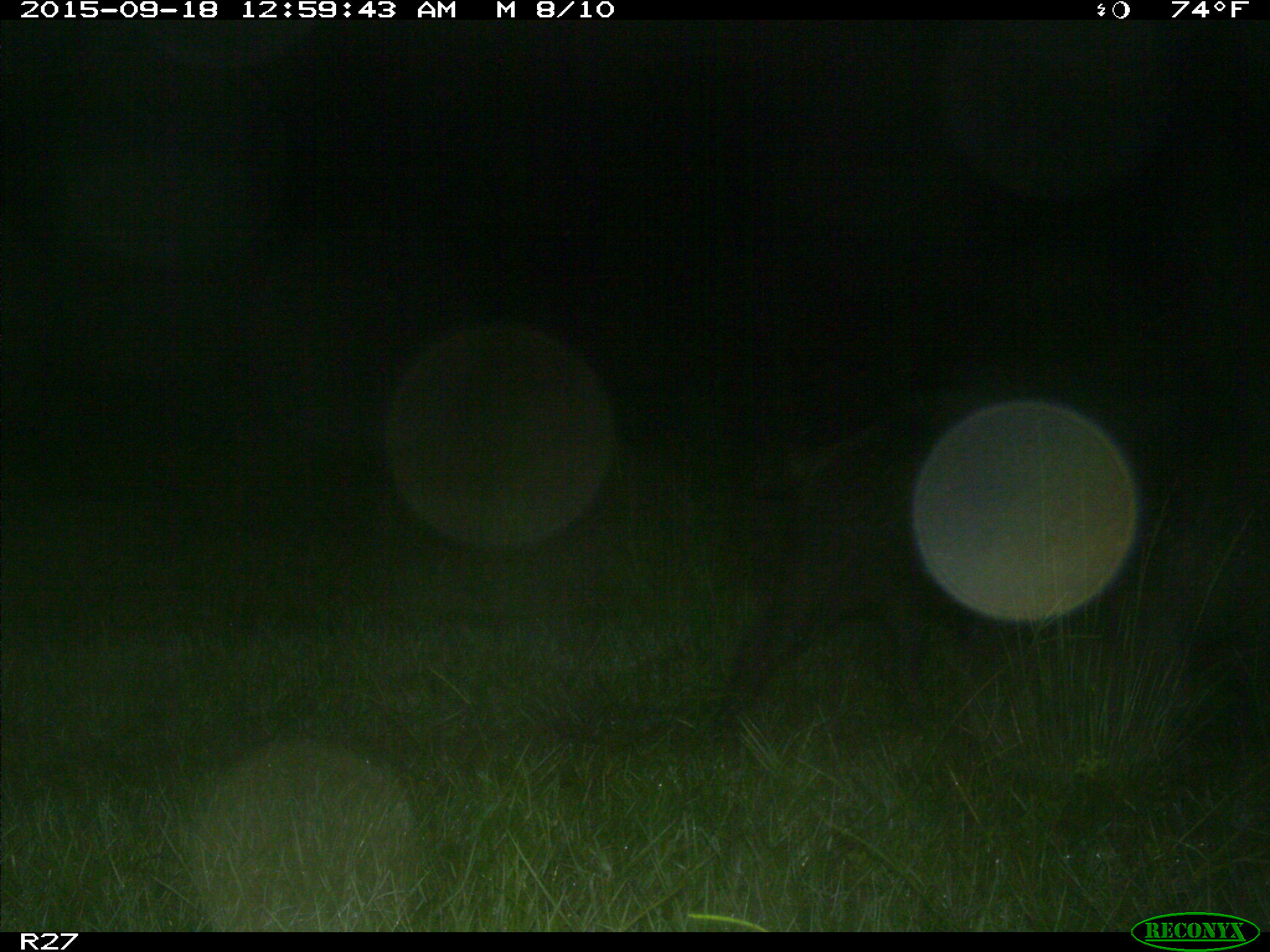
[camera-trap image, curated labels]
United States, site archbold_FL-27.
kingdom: Animalia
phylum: Chordata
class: Mammalia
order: Artiodactyla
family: Suidae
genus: Sus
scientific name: Sus scrofa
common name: wild boar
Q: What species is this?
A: Sus scrofa (wild boar).